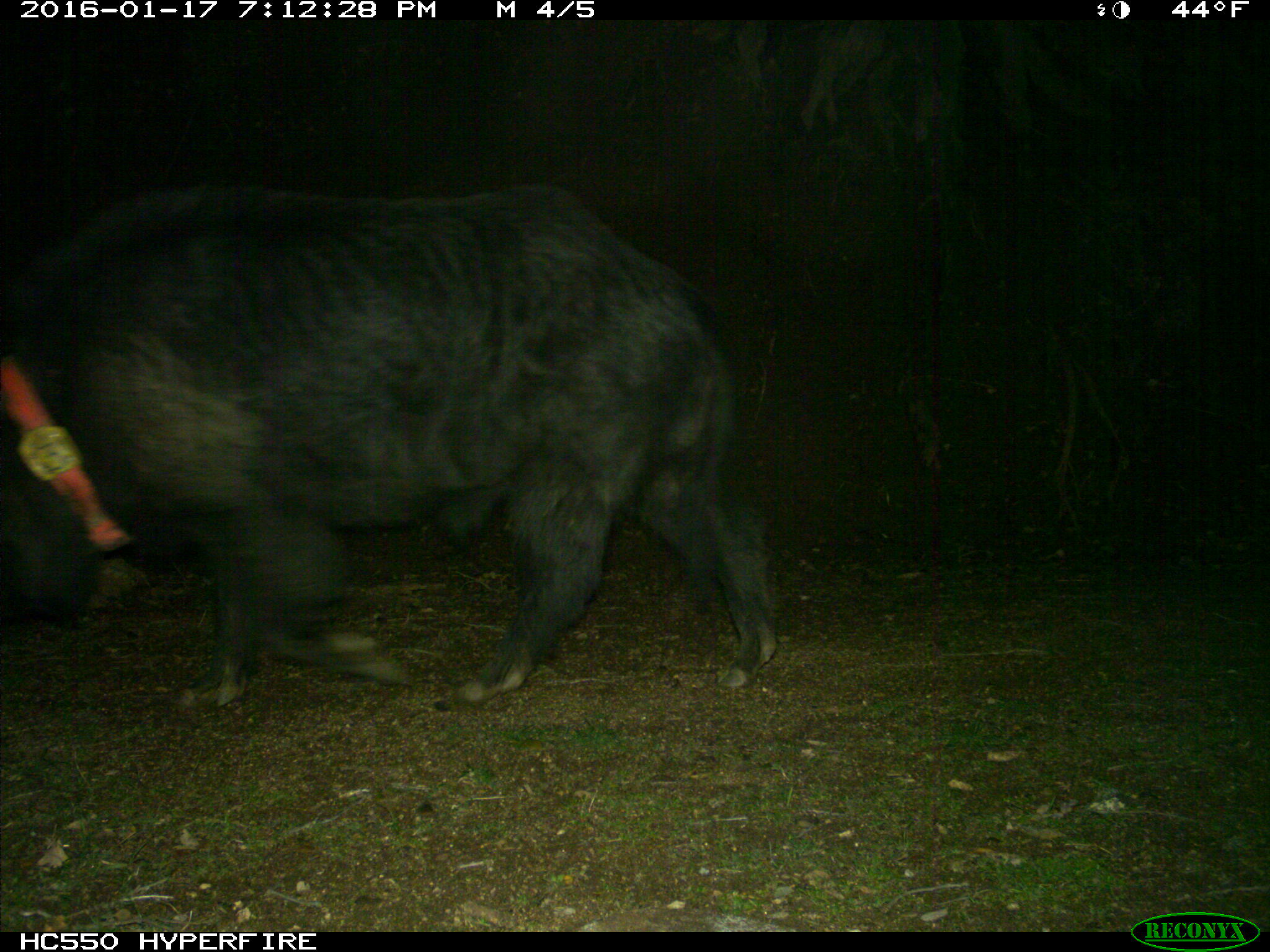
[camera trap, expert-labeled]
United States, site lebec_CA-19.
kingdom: Animalia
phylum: Chordata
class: Mammalia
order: Artiodactyla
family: Suidae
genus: Sus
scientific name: Sus scrofa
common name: wild boar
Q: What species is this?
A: Sus scrofa (wild boar).